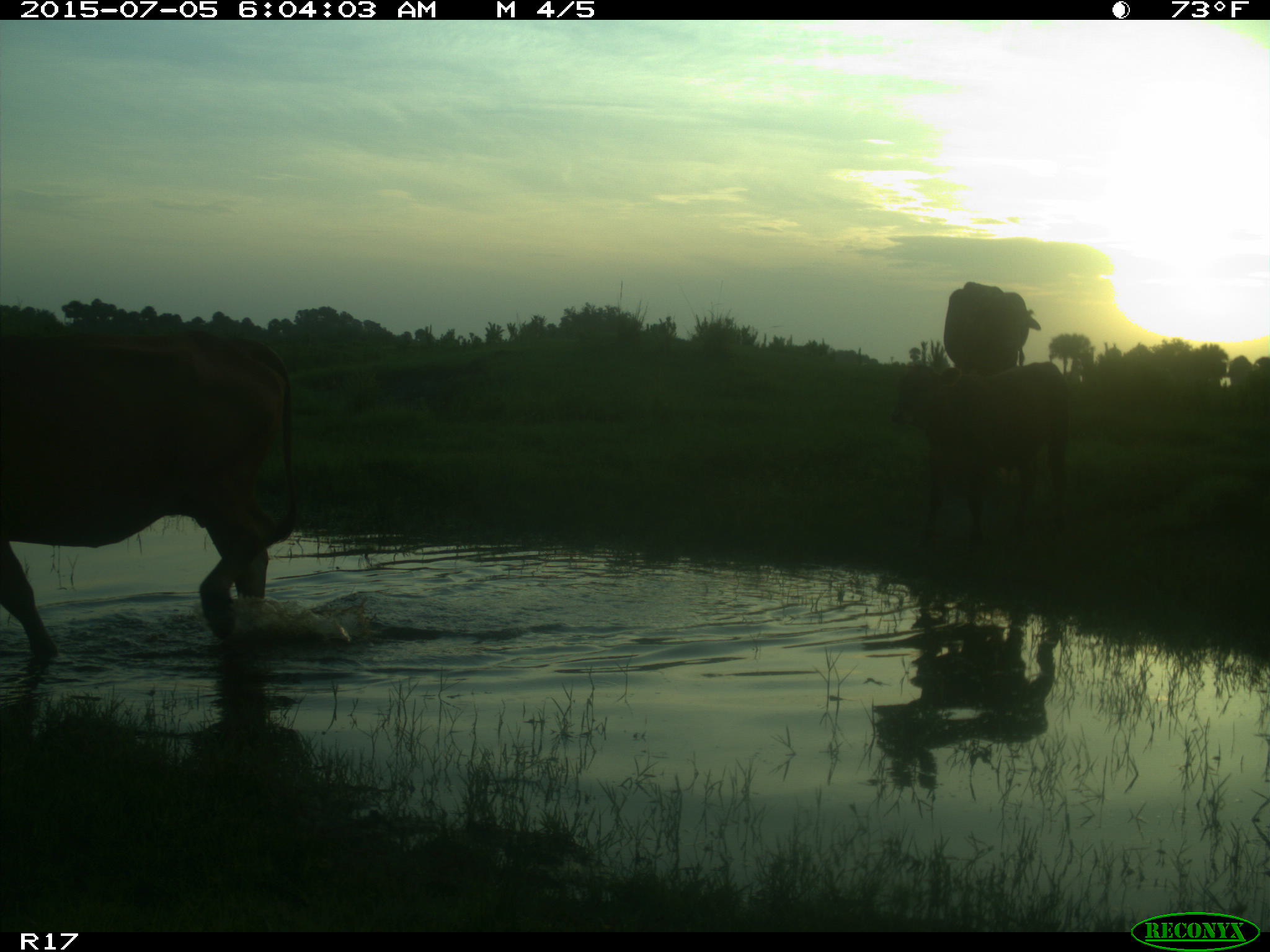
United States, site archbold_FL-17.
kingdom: Animalia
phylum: Chordata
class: Mammalia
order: Artiodactyla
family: Bovidae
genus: Bos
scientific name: Bos taurus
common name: domestic cow